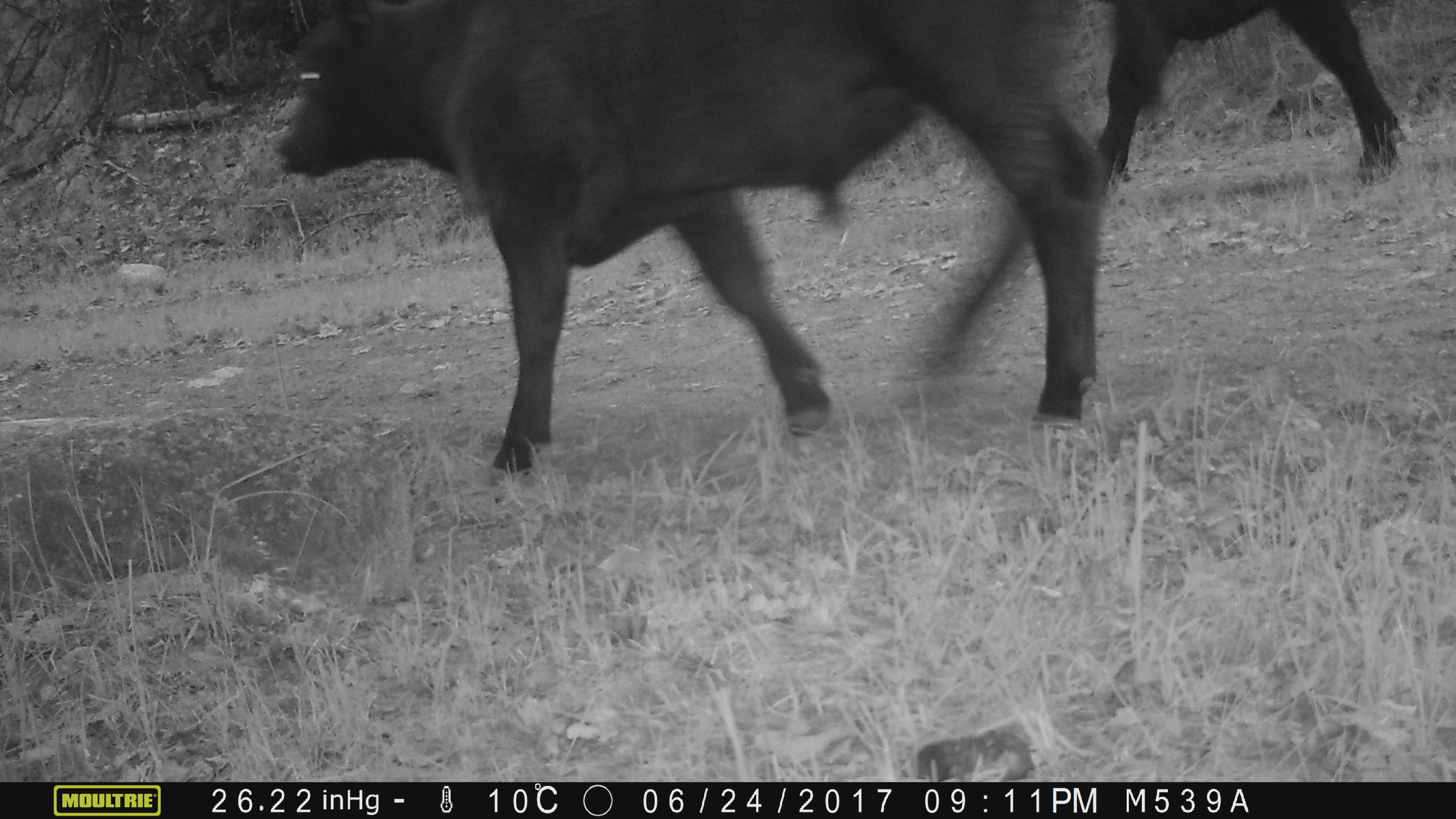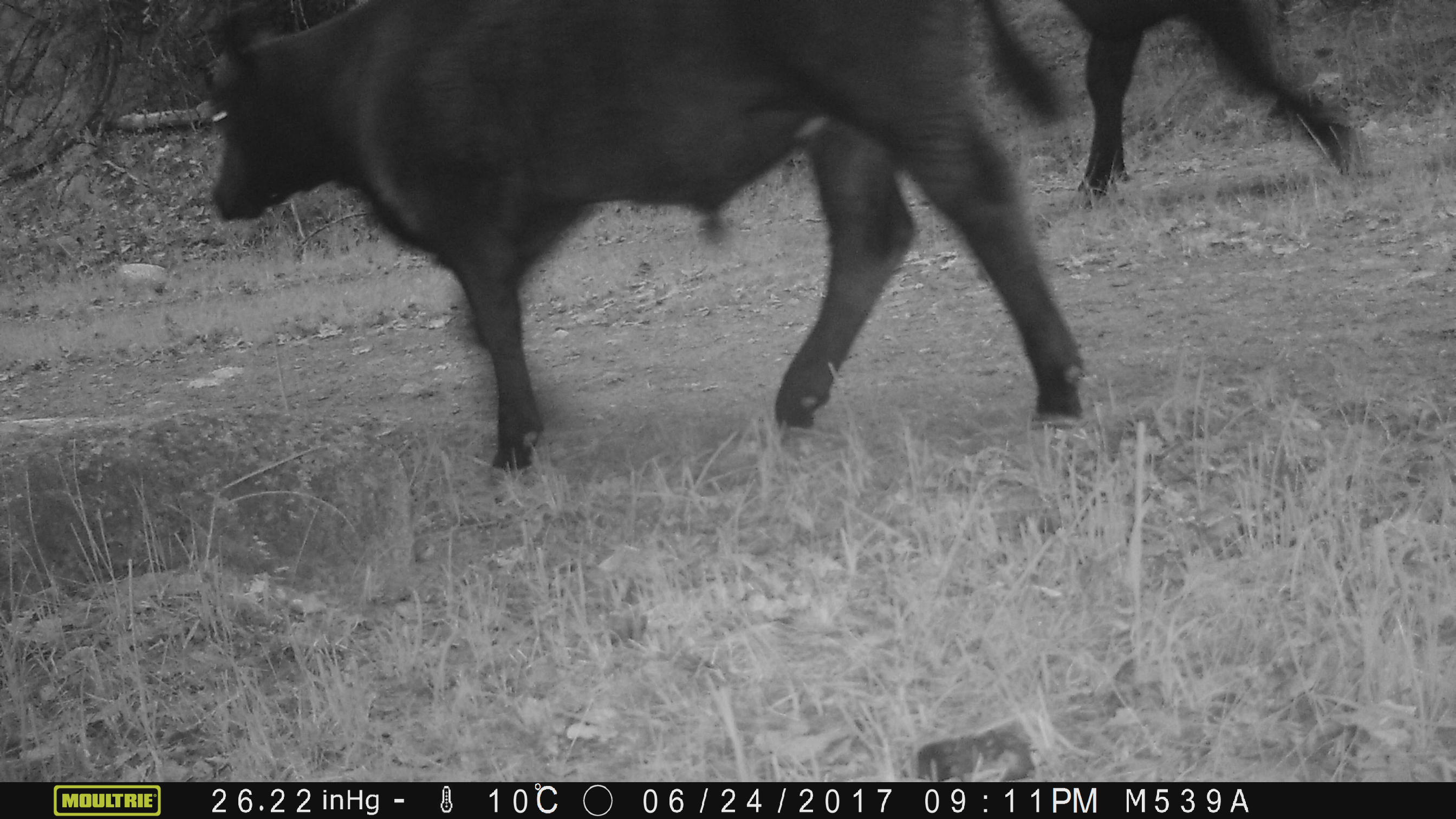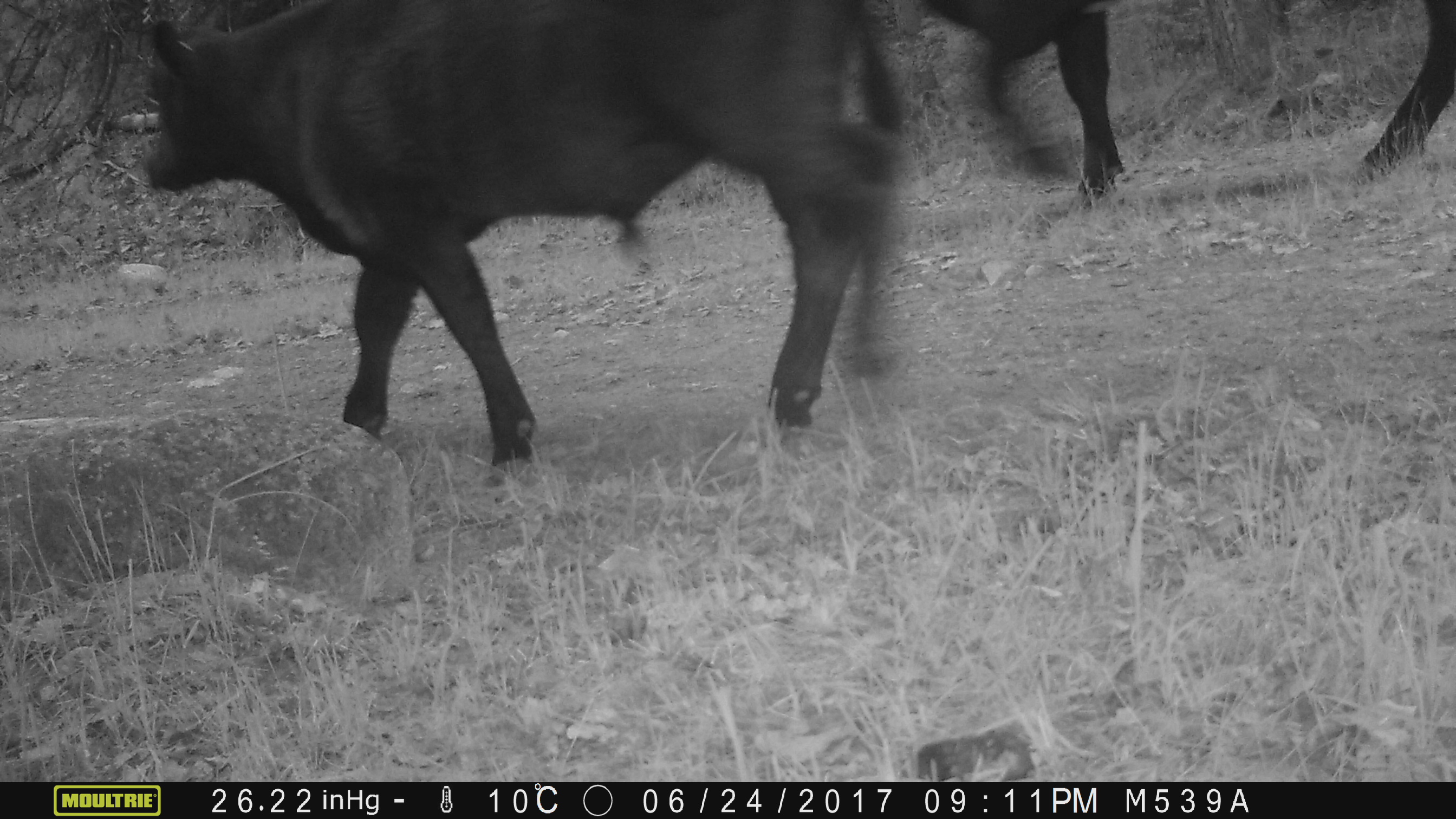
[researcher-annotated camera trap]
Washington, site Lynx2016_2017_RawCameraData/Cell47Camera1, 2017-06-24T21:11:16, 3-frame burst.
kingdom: Animalia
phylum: Chordata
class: Mammalia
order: Artiodactyla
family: Bovidae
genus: Bos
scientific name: Bos taurus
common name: domestic cattle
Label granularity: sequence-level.